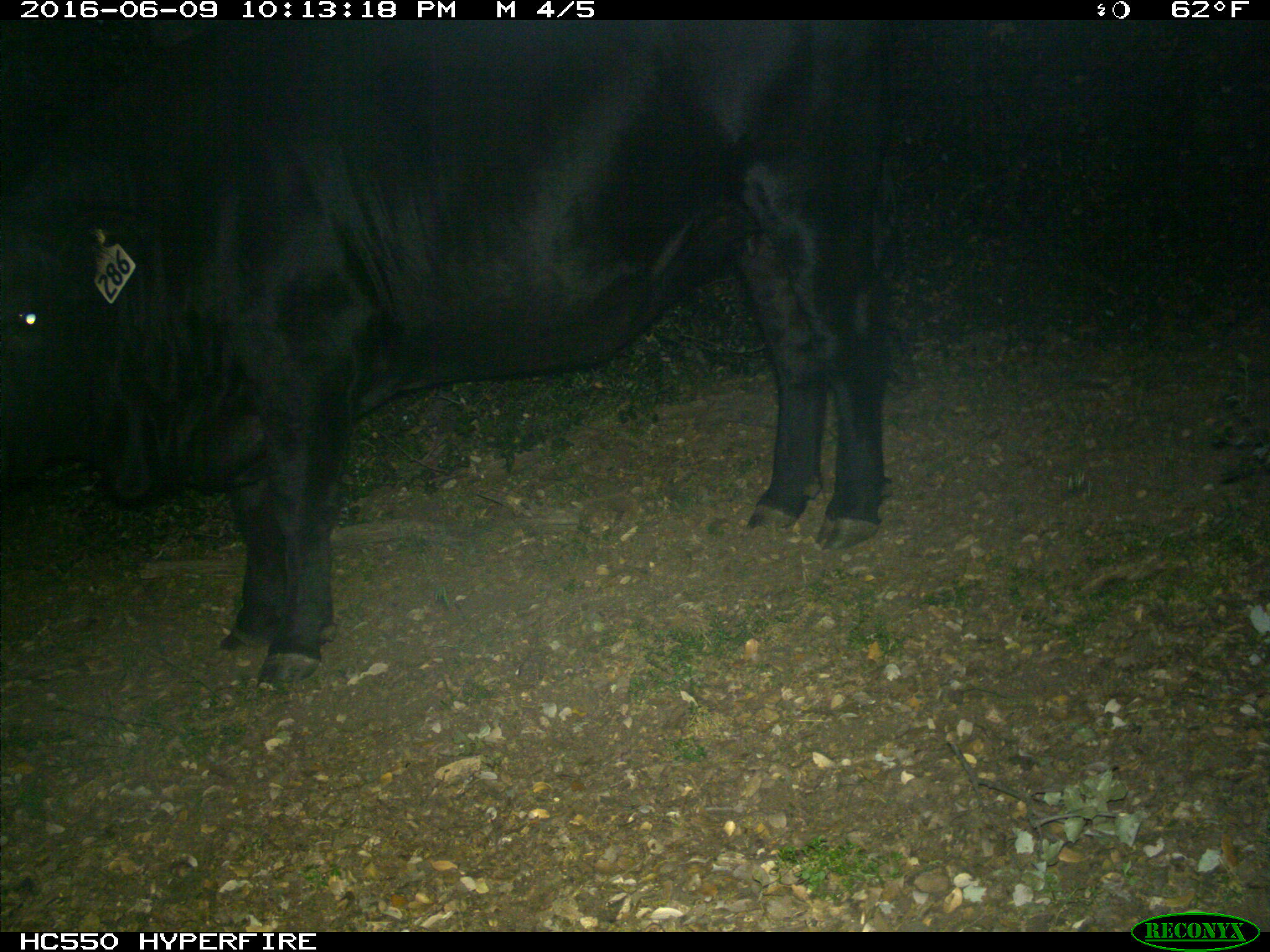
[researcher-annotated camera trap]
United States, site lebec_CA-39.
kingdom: Animalia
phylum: Chordata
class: Mammalia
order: Artiodactyla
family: Bovidae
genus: Bos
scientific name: Bos taurus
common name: domestic cow